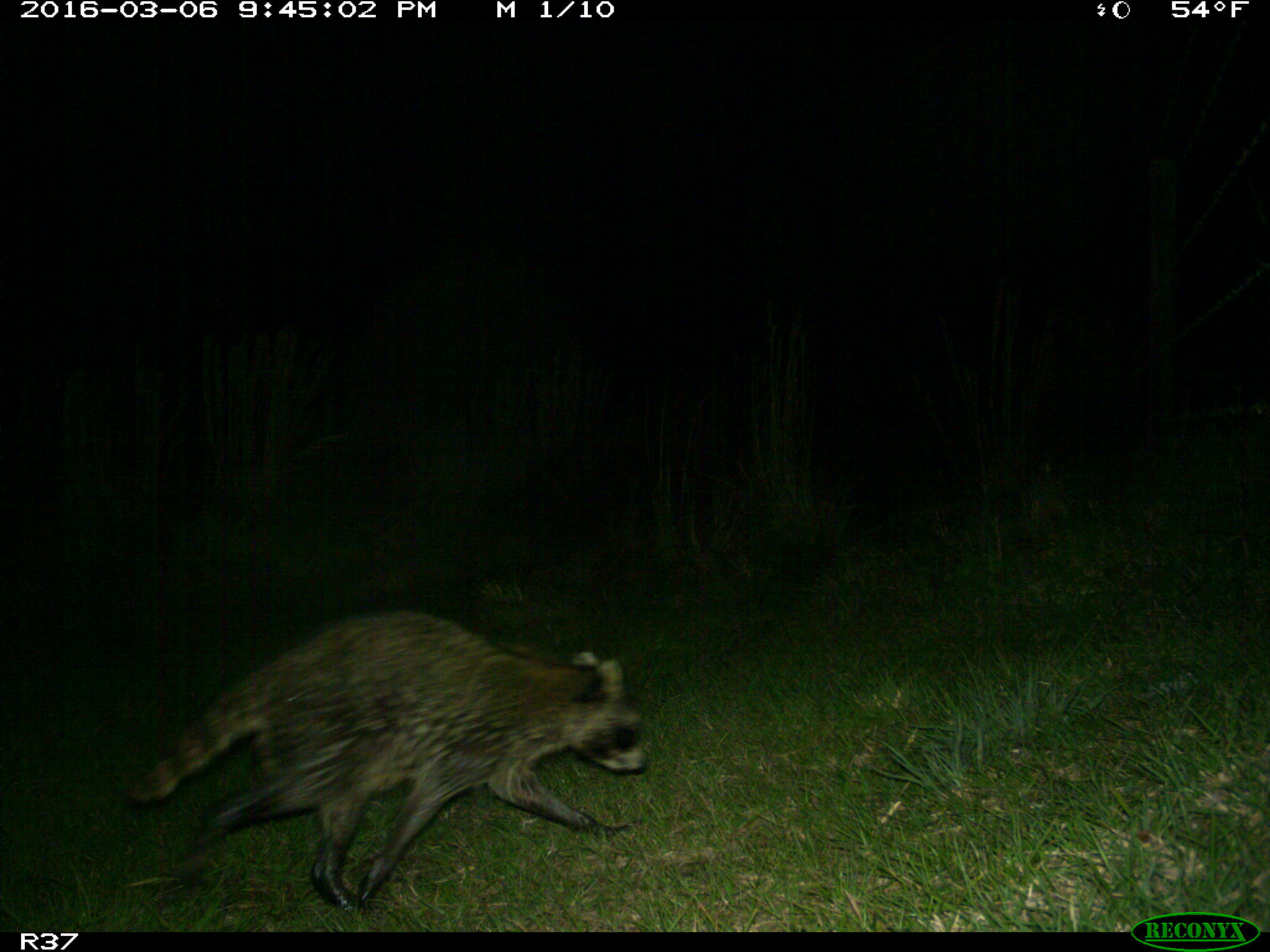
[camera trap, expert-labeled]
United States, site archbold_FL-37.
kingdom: Animalia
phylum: Chordata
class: Mammalia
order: Carnivora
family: Procyonidae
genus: Procyon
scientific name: Procyon lotor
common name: common raccoon